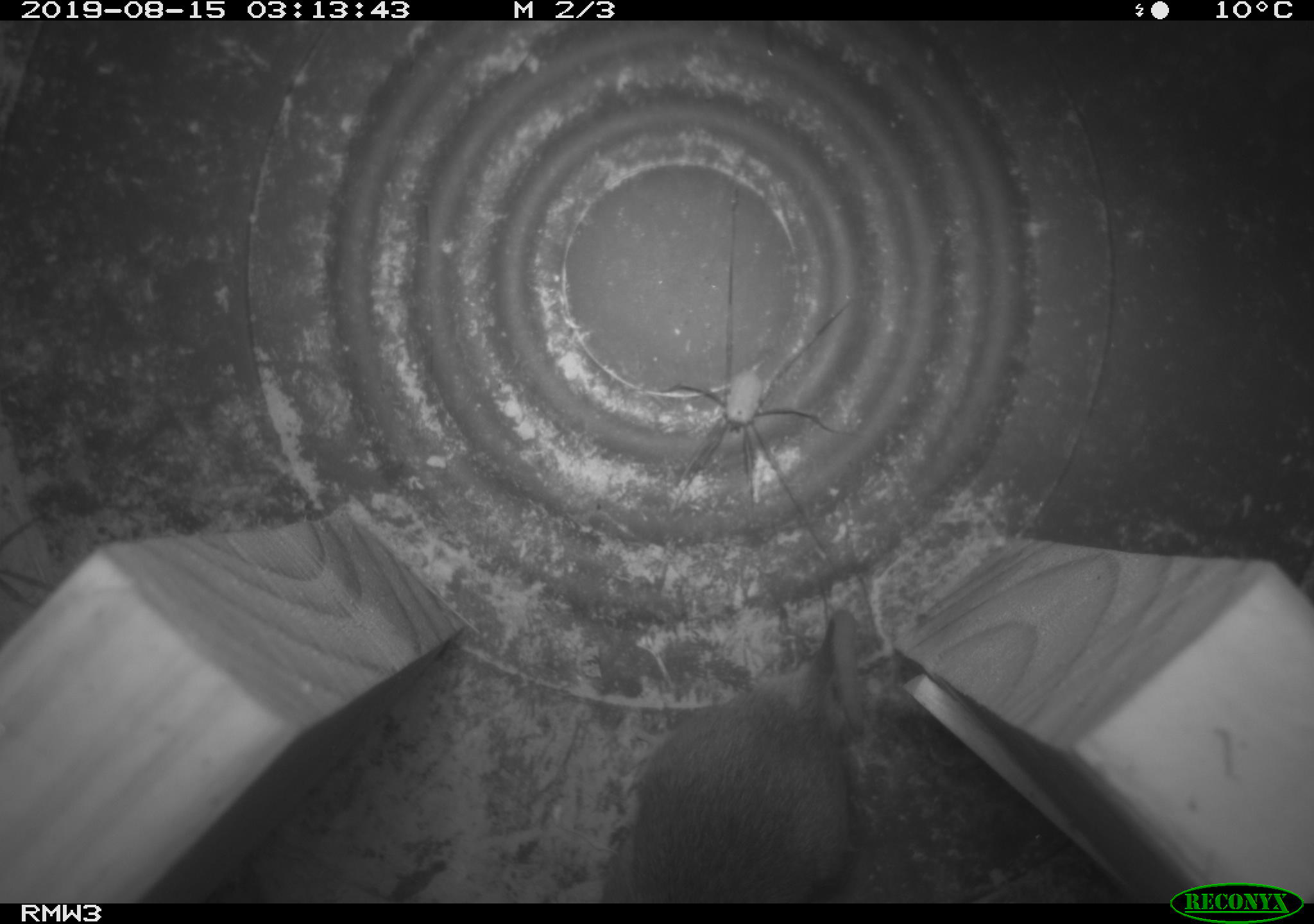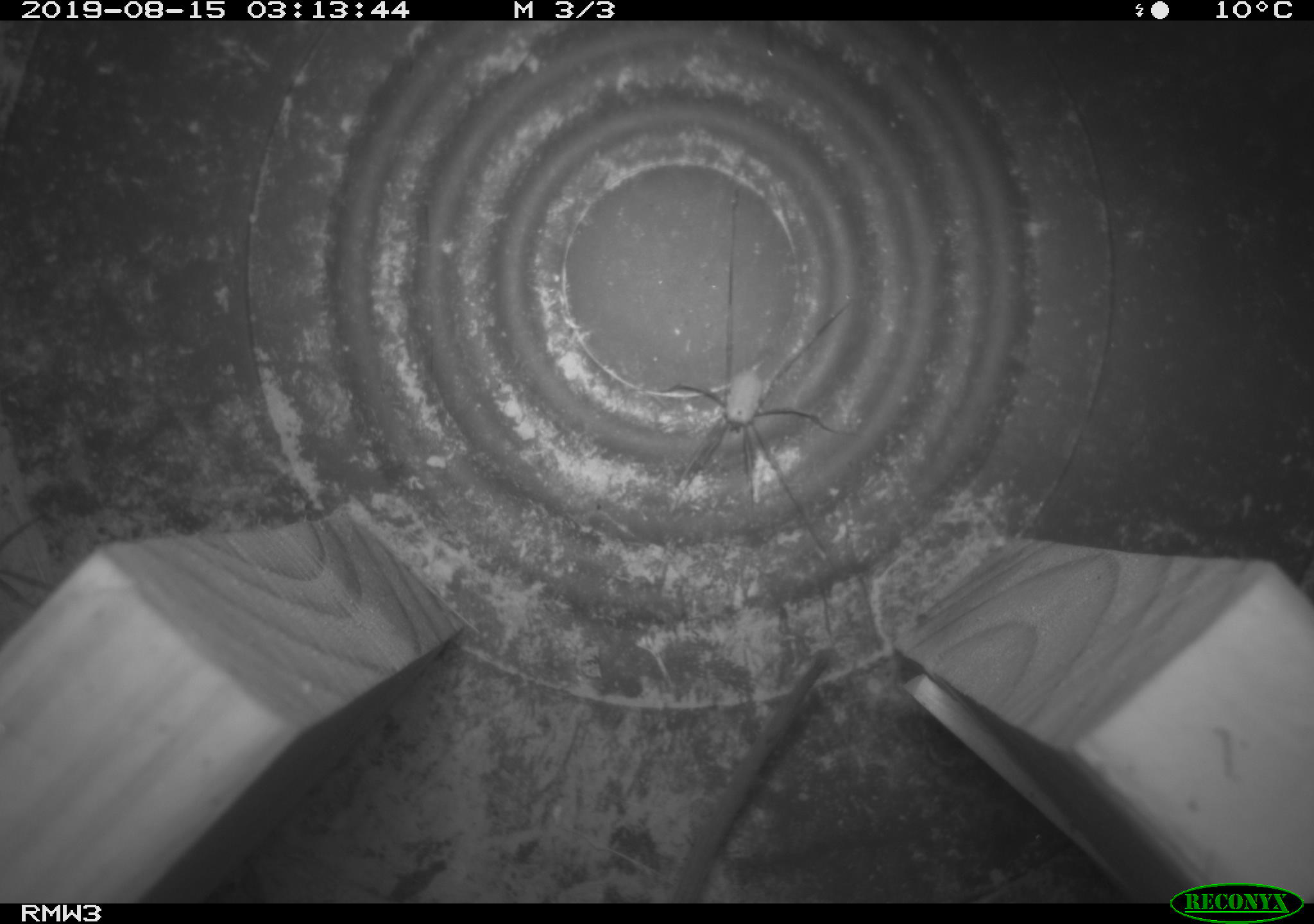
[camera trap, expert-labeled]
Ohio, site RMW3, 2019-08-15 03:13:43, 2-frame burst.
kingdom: Animalia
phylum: Chordata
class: Mammalia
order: Rodentia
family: Cricetidae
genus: Peromyscus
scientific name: Peromyscus leucopus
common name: white-footed mouse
White-footed mouse (Peromyscus leucopus).